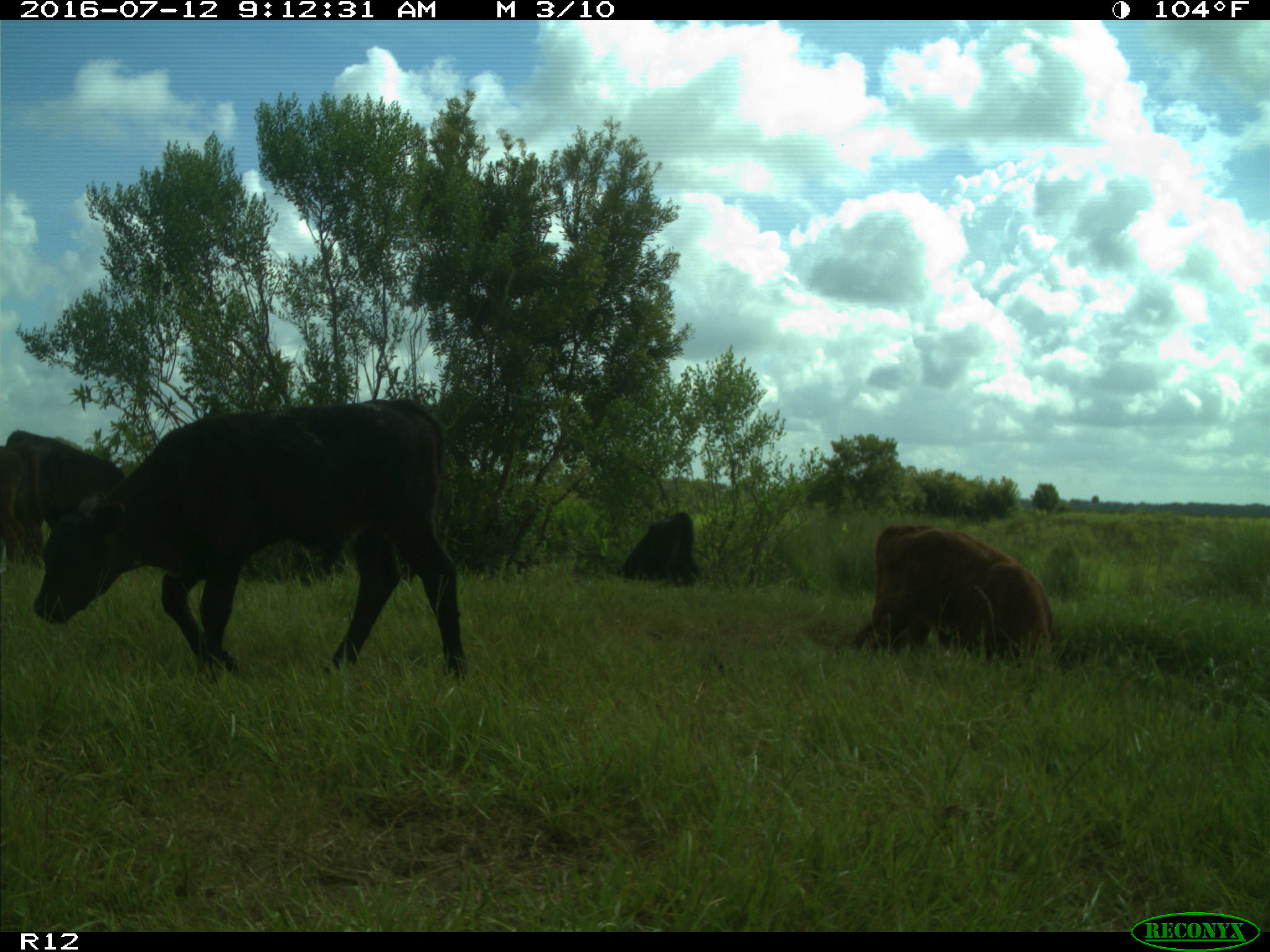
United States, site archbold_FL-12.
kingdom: Animalia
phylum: Chordata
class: Mammalia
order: Artiodactyla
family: Bovidae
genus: Bos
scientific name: Bos taurus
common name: domestic cow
Bos taurus (domestic cow).